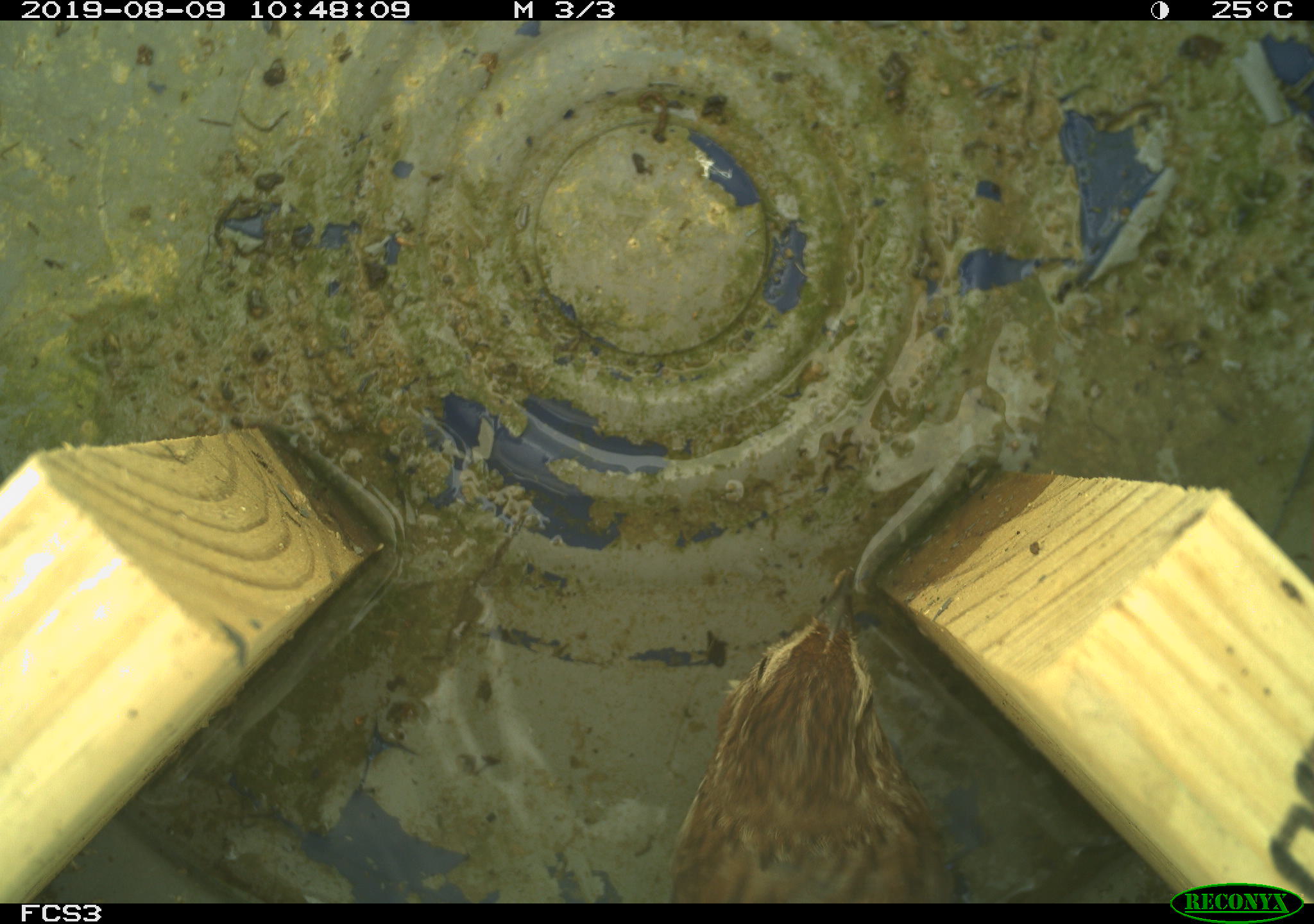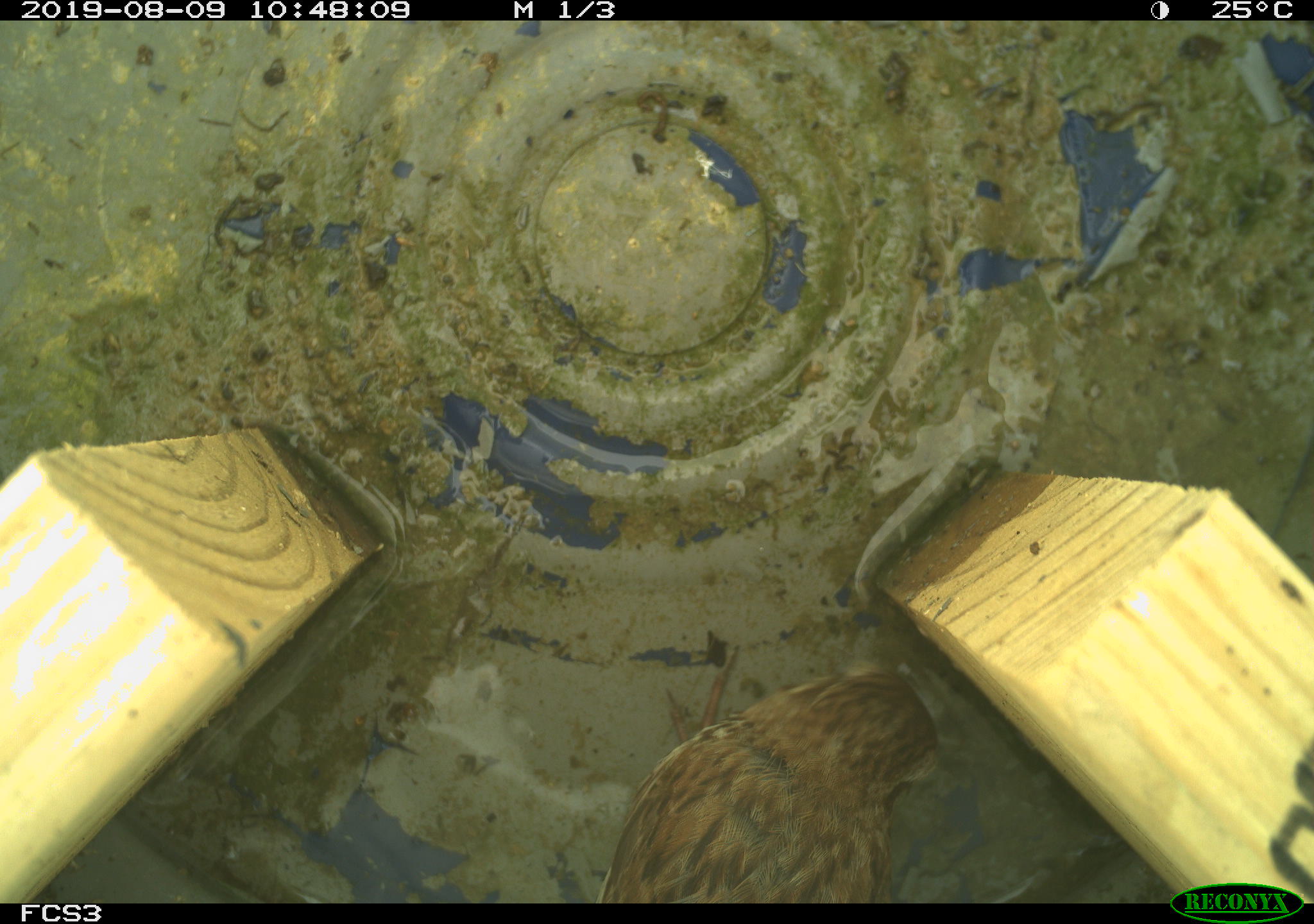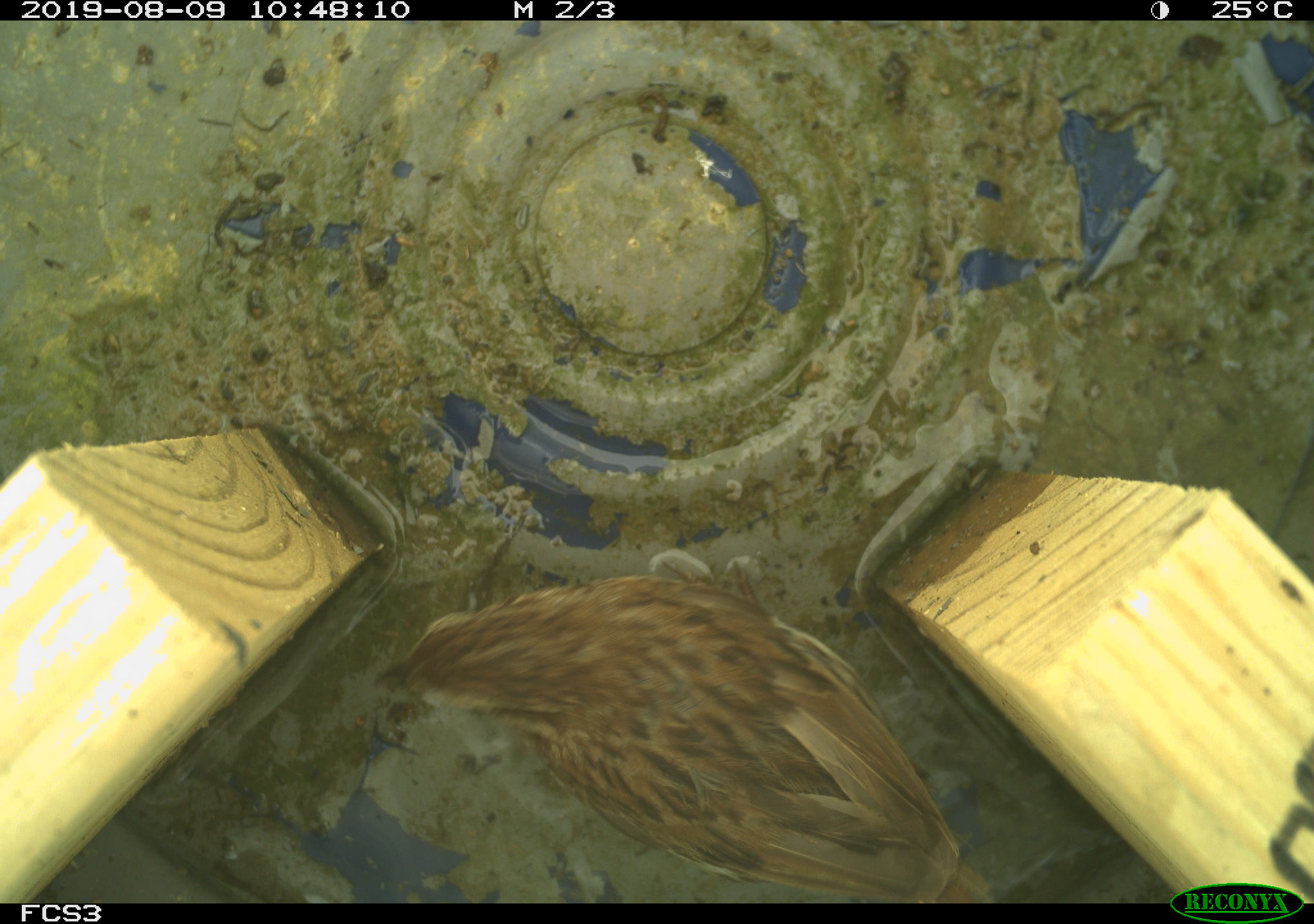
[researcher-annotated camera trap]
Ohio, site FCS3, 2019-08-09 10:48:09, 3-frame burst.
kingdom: Animalia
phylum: Chordata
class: Aves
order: Passeriformes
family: Passerellidae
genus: Melospiza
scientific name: Melospiza melodia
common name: song sparrow